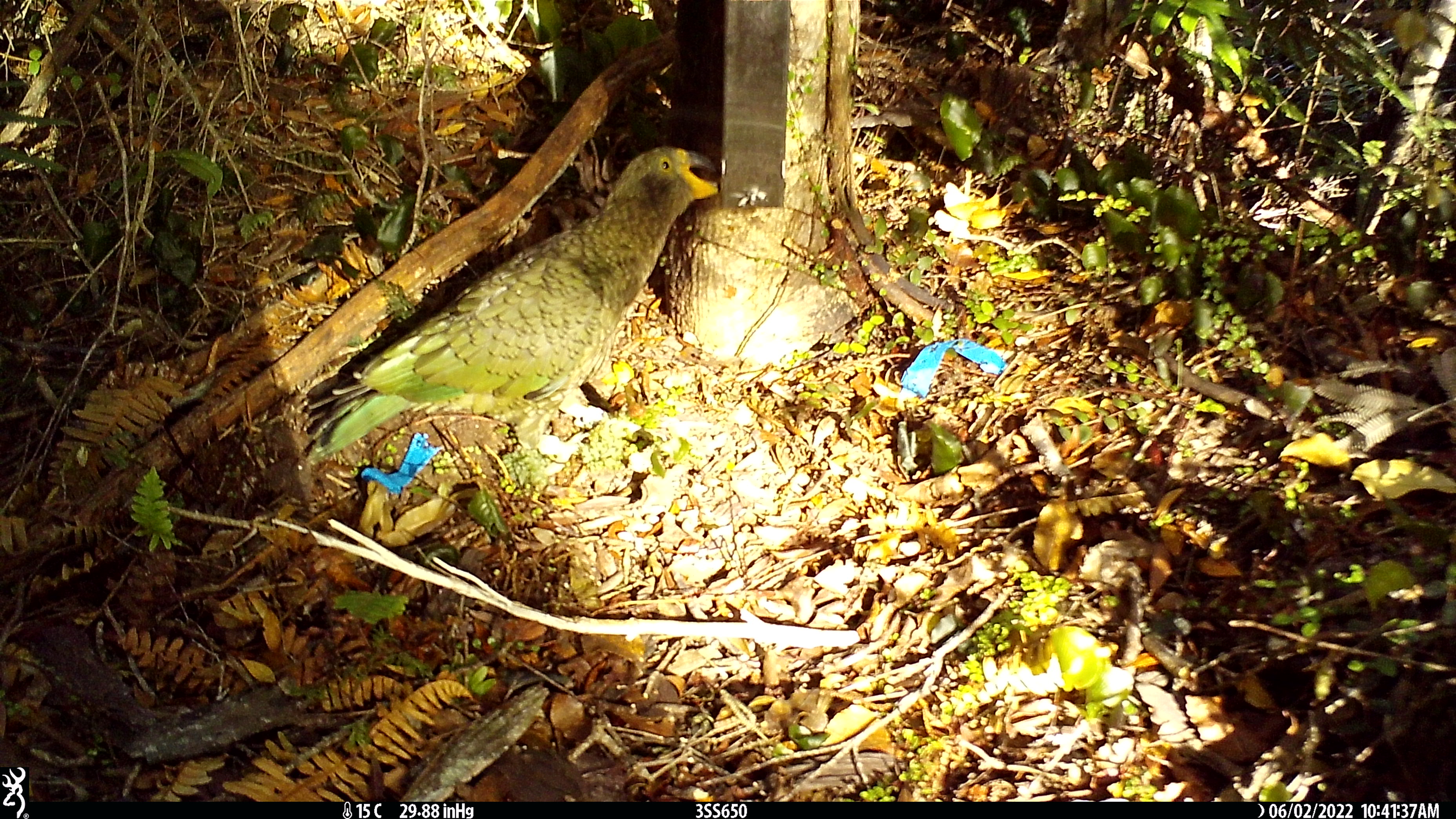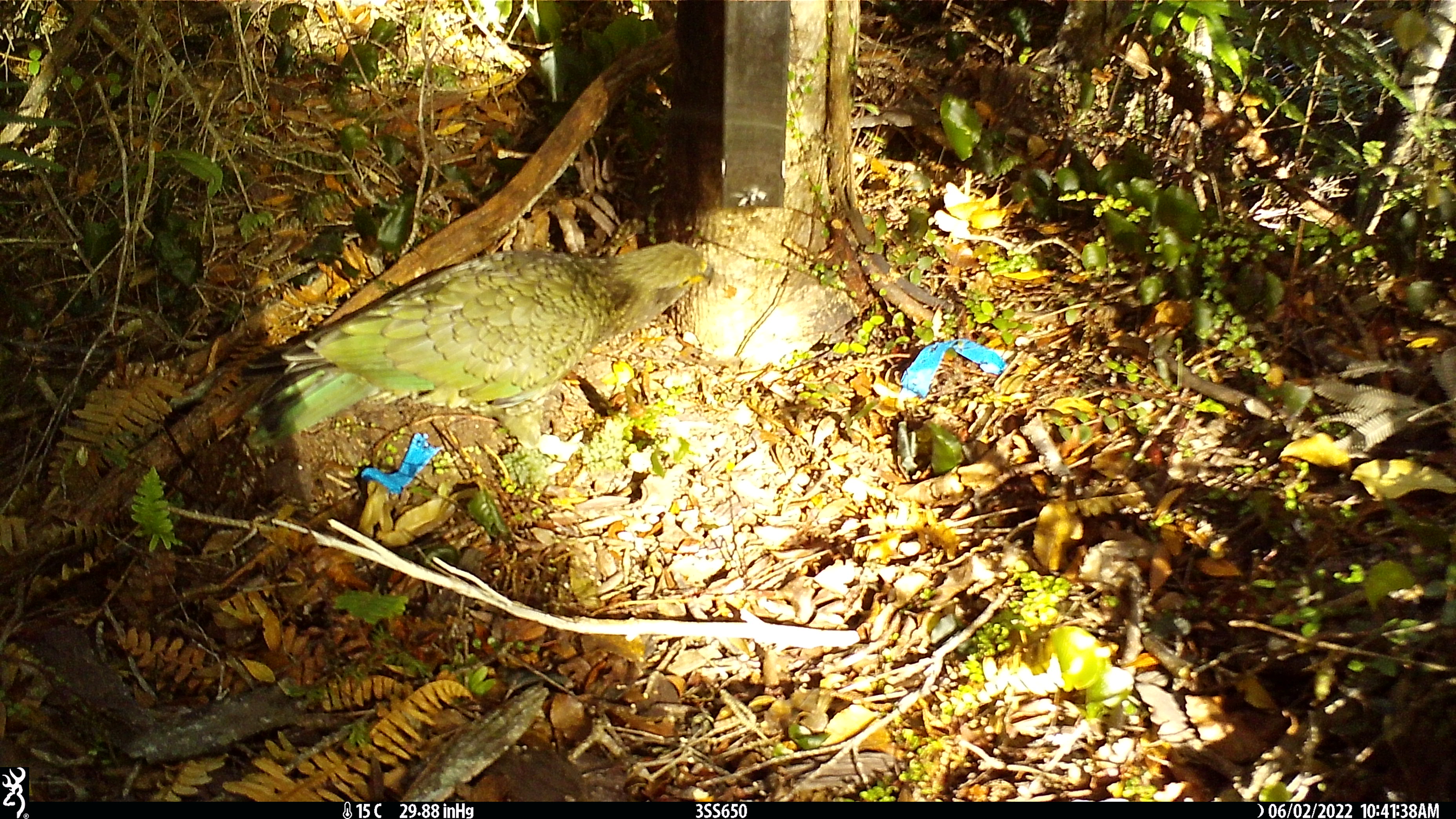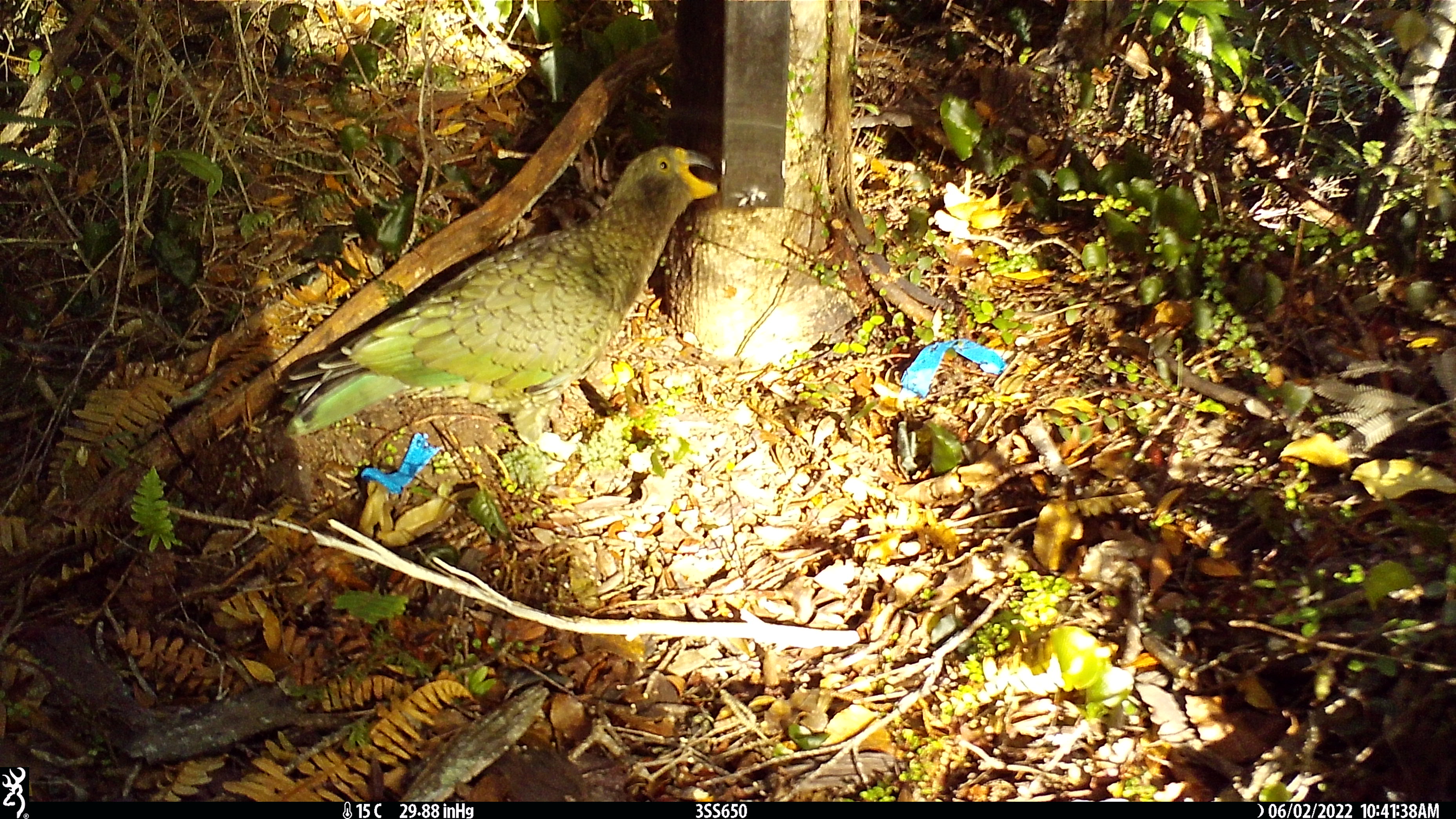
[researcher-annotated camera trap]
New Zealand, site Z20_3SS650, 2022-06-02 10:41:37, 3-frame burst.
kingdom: Animalia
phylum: Chordata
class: Aves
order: Psittaciformes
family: Strigopidae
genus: Nestor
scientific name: Nestor notabilis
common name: kea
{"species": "kea (Nestor notabilis)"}